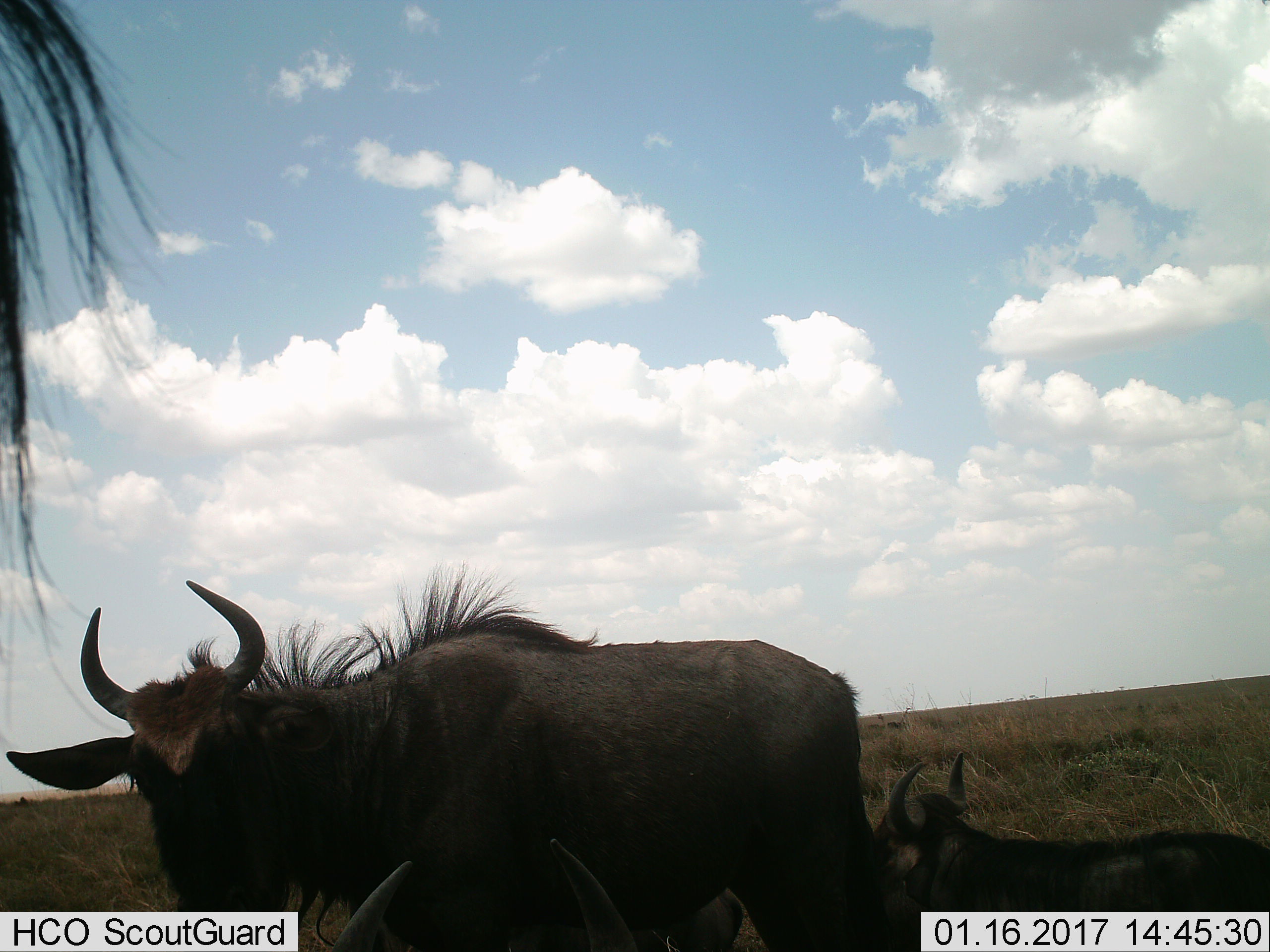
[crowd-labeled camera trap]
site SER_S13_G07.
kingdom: Animalia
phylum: Chordata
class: Mammalia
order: Artiodactyla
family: Bovidae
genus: Connochaetes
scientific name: Connochaetes taurinus taurinus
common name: blue wildebeest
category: wildebeestblue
Wildebeestblue (blue wildebeest) (Connochaetes taurinus taurinus), count 4. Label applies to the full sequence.